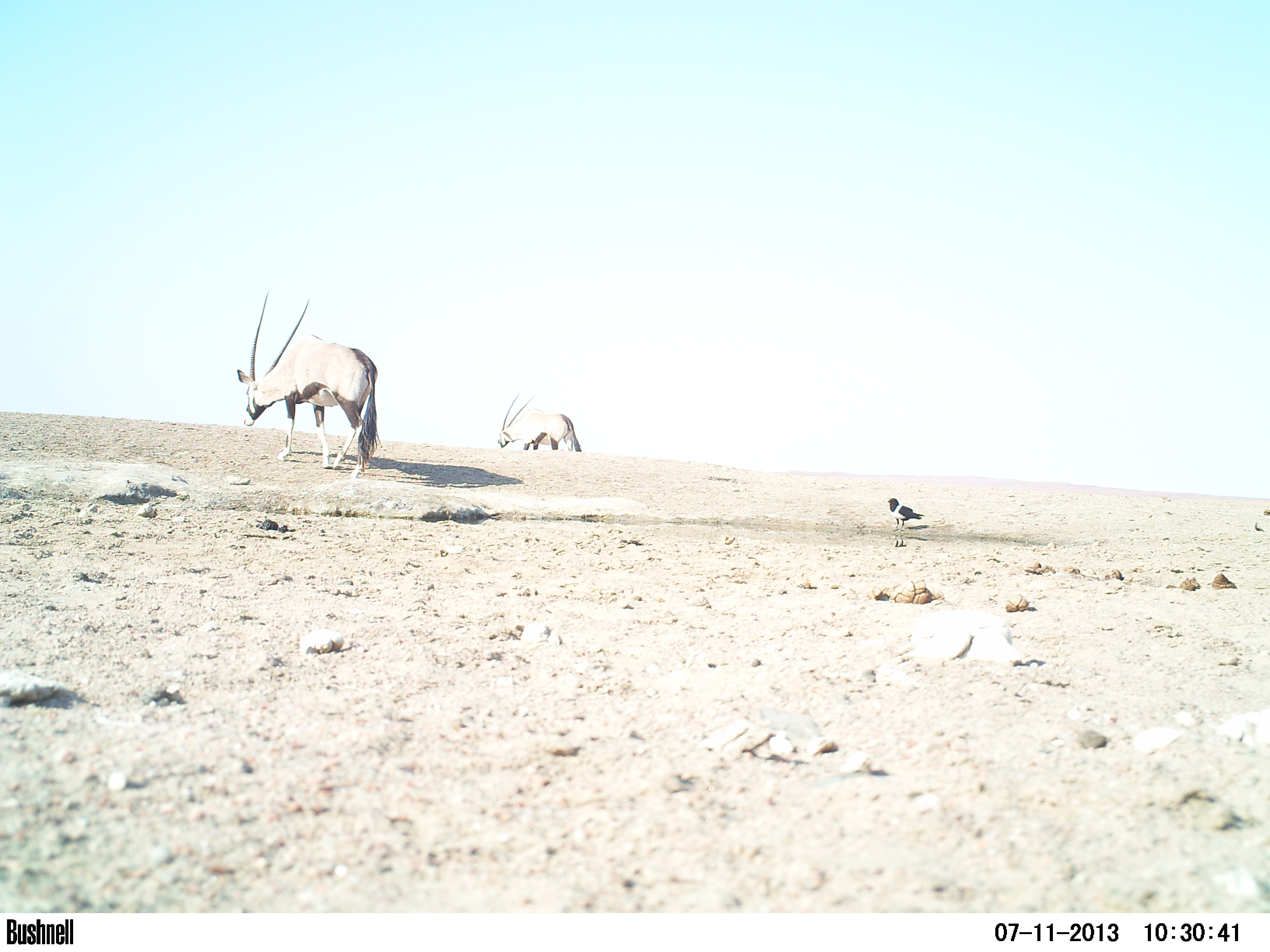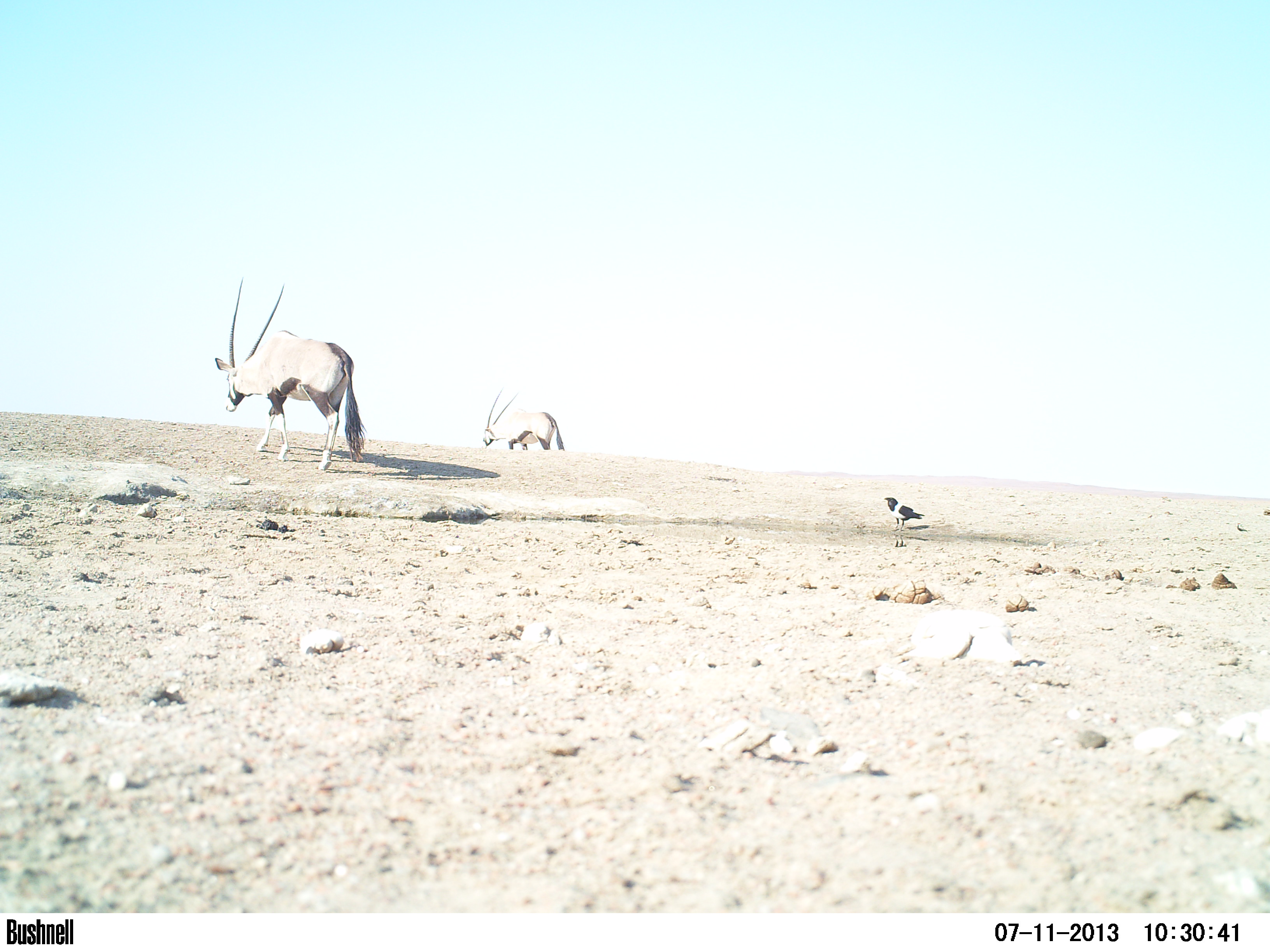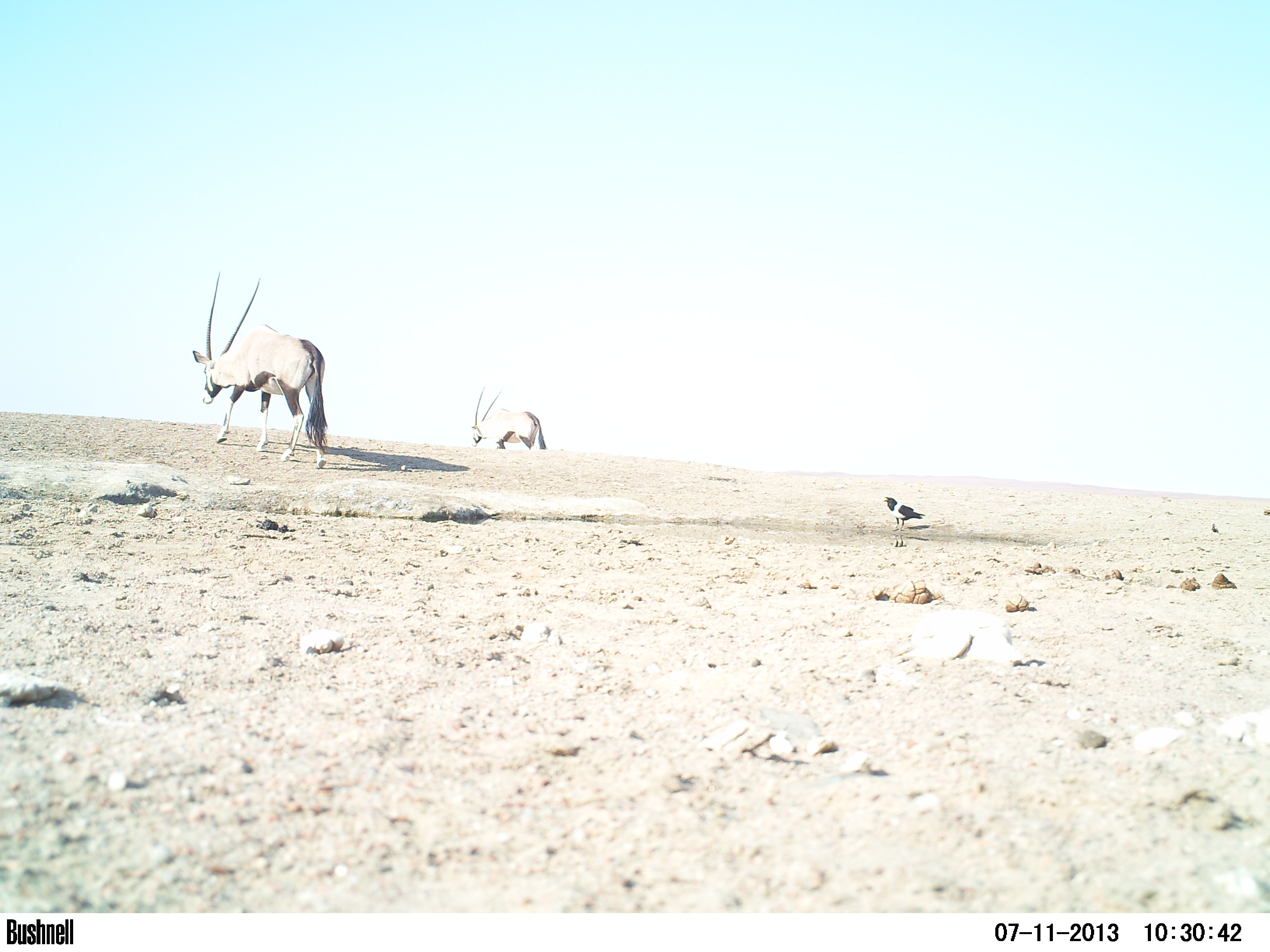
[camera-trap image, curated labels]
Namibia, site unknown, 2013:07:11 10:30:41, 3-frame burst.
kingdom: Animalia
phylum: Chordata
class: Mammalia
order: Artiodactyla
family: Bovidae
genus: Oryx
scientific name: Oryx gazella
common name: gemsbok